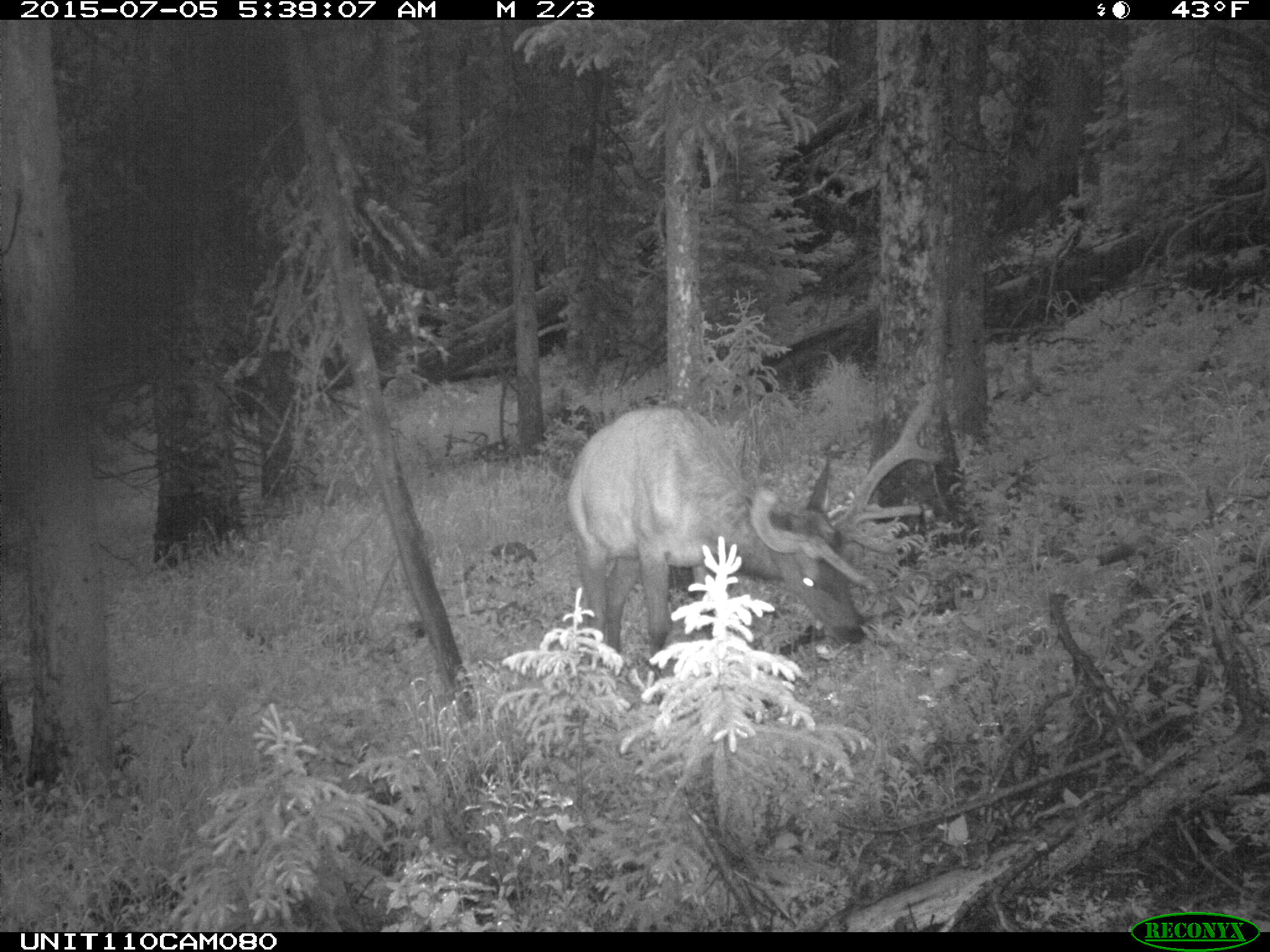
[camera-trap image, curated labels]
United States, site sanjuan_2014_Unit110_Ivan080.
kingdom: Animalia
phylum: Chordata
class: Mammalia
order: Artiodactyla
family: Cervidae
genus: Cervus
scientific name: Cervus elaphus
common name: red deer